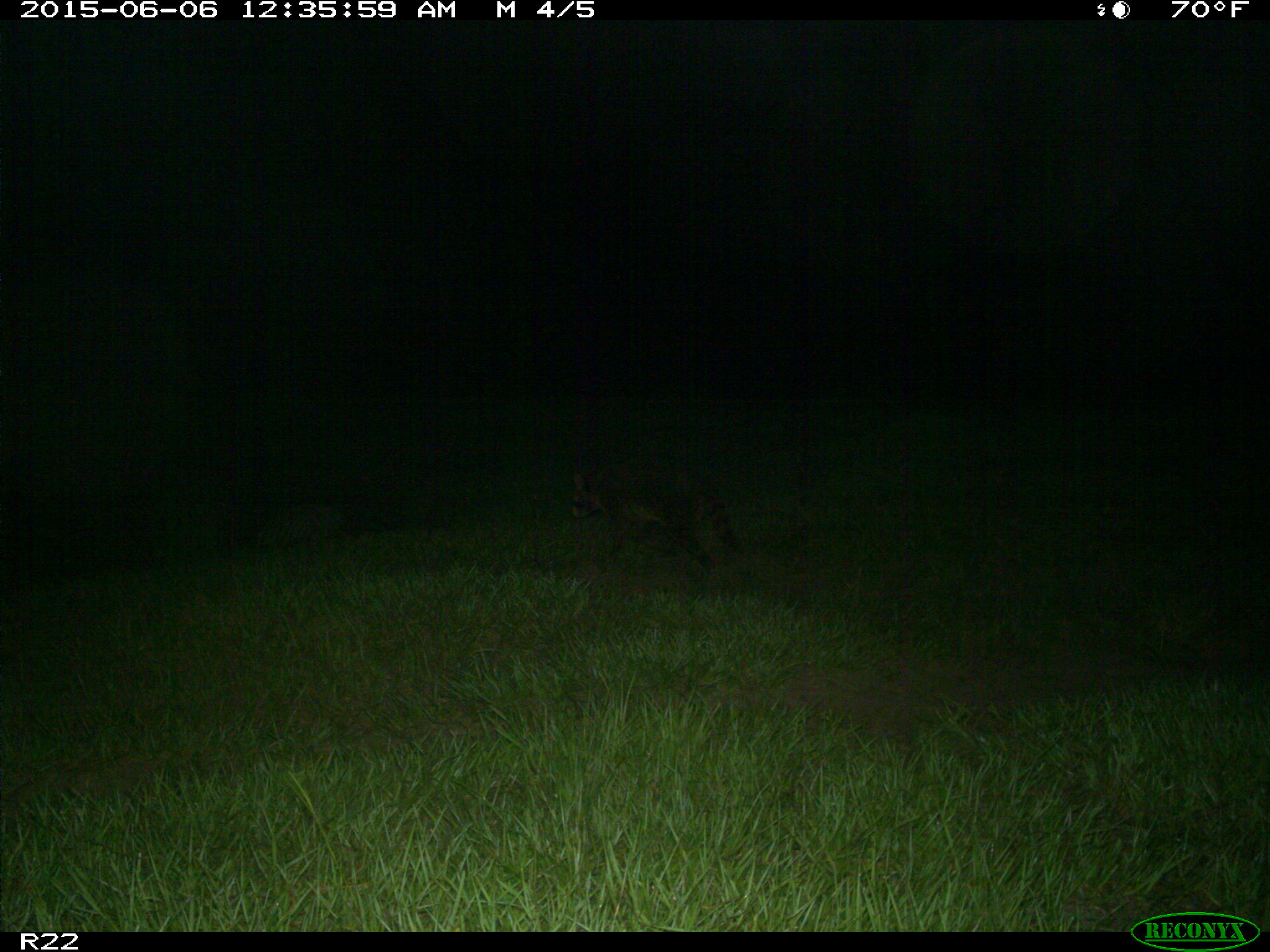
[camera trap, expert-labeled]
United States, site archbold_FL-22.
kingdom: Animalia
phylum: Chordata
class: Mammalia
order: Artiodactyla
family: Bovidae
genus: Bos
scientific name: Bos taurus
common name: domestic cow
Bos taurus (domestic cow).